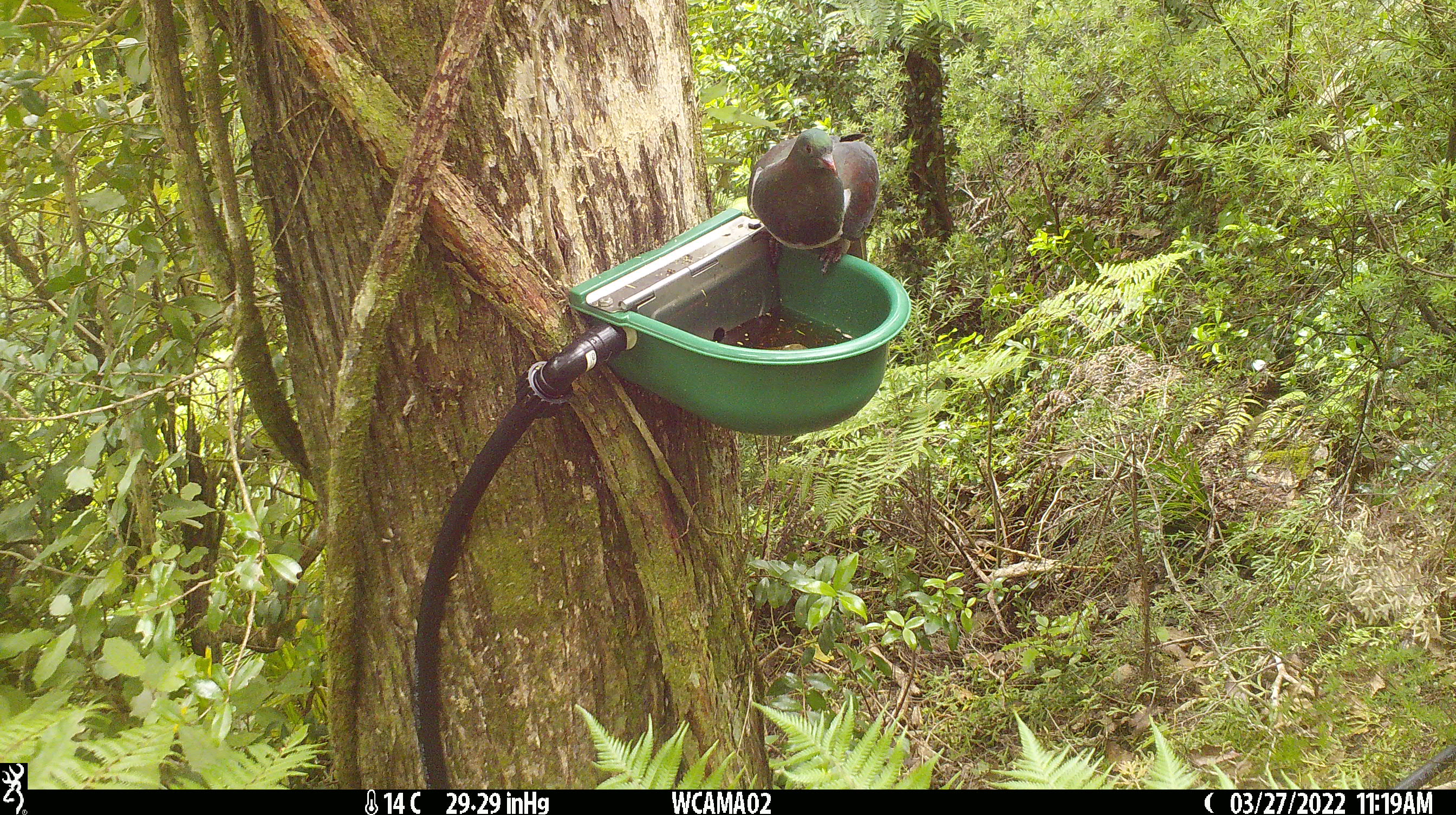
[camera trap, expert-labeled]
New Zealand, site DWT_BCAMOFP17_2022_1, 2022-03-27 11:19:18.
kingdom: Animalia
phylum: Chordata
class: Aves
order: Columbiformes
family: Columbidae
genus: Hemiphaga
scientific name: Hemiphaga novaeseelandiae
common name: new zealand pigeon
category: kereru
Kereru (new zealand pigeon) (Hemiphaga novaeseelandiae).